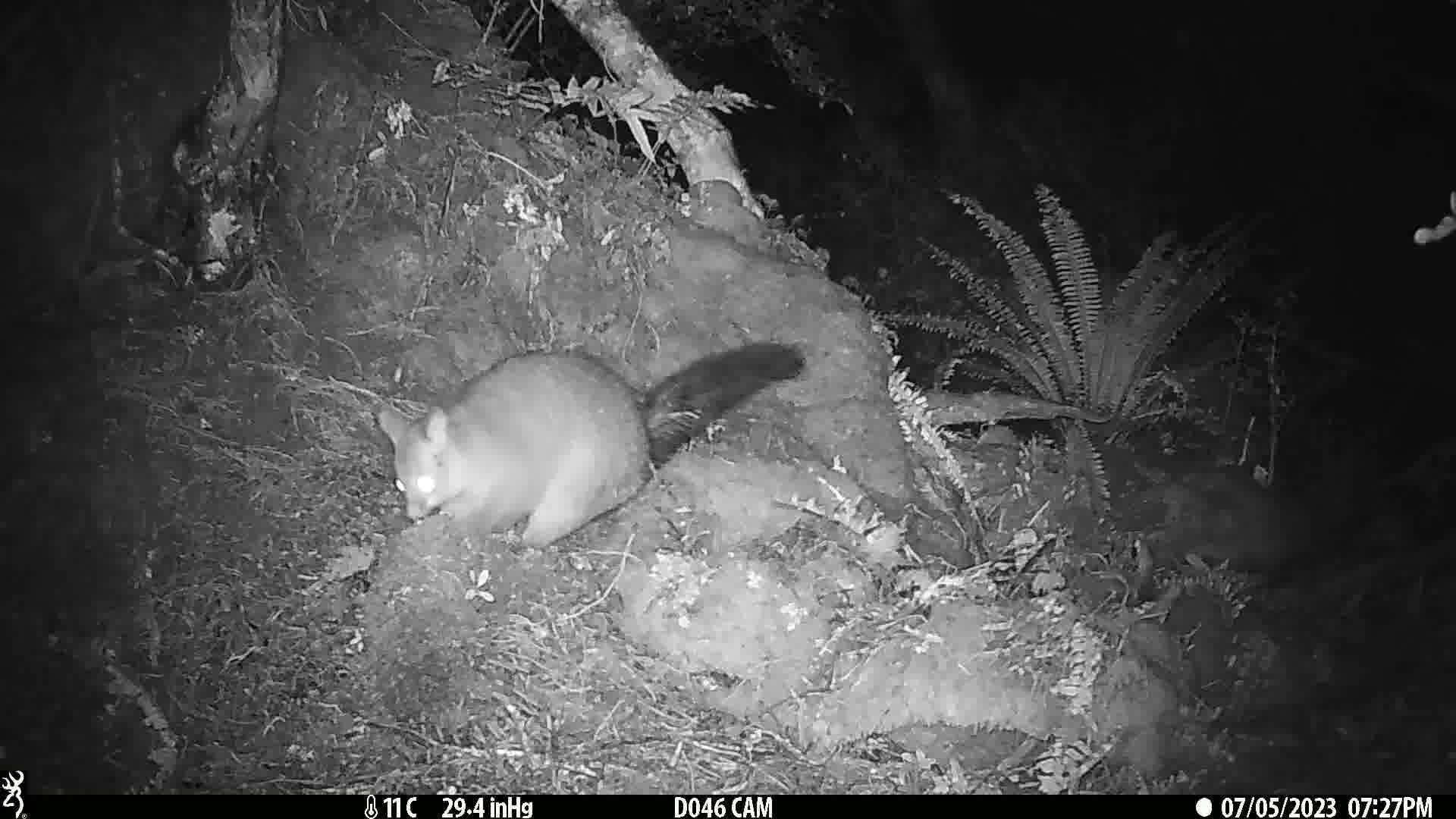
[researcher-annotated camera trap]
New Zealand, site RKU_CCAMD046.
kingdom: Animalia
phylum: Chordata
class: Mammalia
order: Diprotodontia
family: Phalangeridae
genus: Trichosurus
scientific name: Trichosurus vulpecula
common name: common brushtail possum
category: possum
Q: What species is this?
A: Possum (common brushtail possum) (Trichosurus vulpecula).